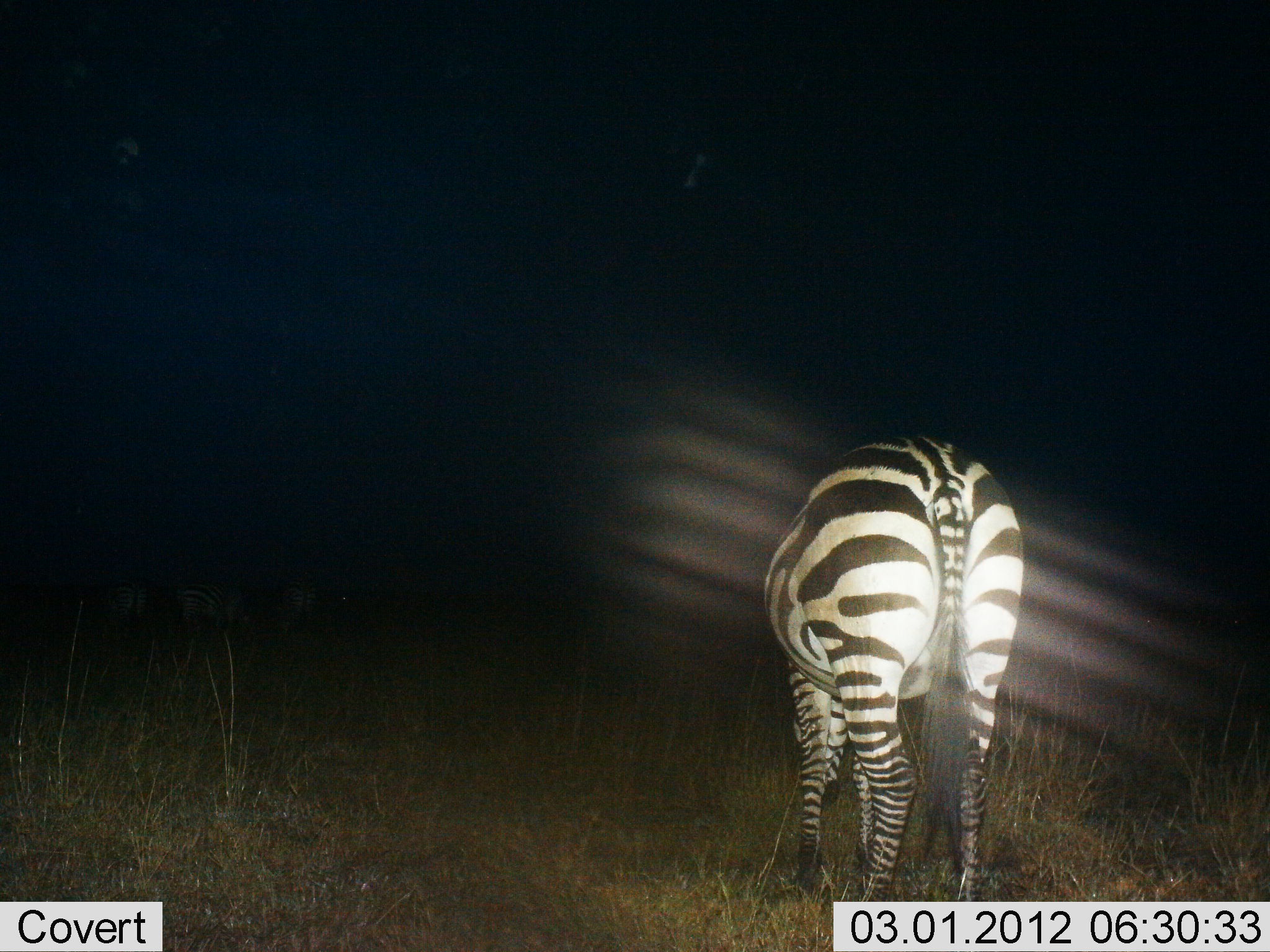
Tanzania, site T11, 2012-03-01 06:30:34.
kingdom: Animalia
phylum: Chordata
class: Mammalia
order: Perissodactyla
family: Equidae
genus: Equus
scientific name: Equus quagga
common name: plains zebra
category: zebra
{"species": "zebra (plains zebra) (Equus quagga)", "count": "1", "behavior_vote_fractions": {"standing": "69%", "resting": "0%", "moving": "0%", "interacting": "0%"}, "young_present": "0%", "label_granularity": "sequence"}